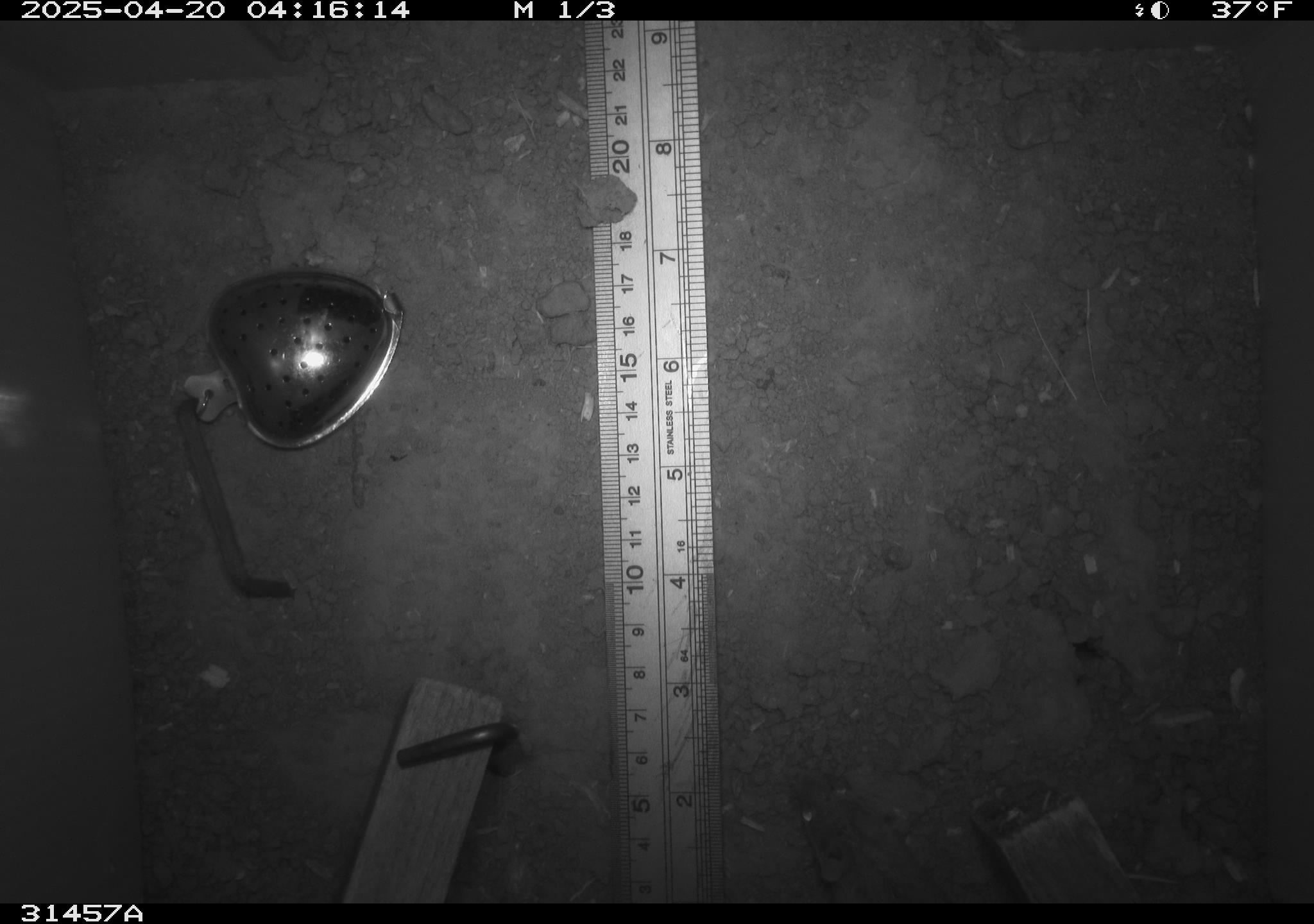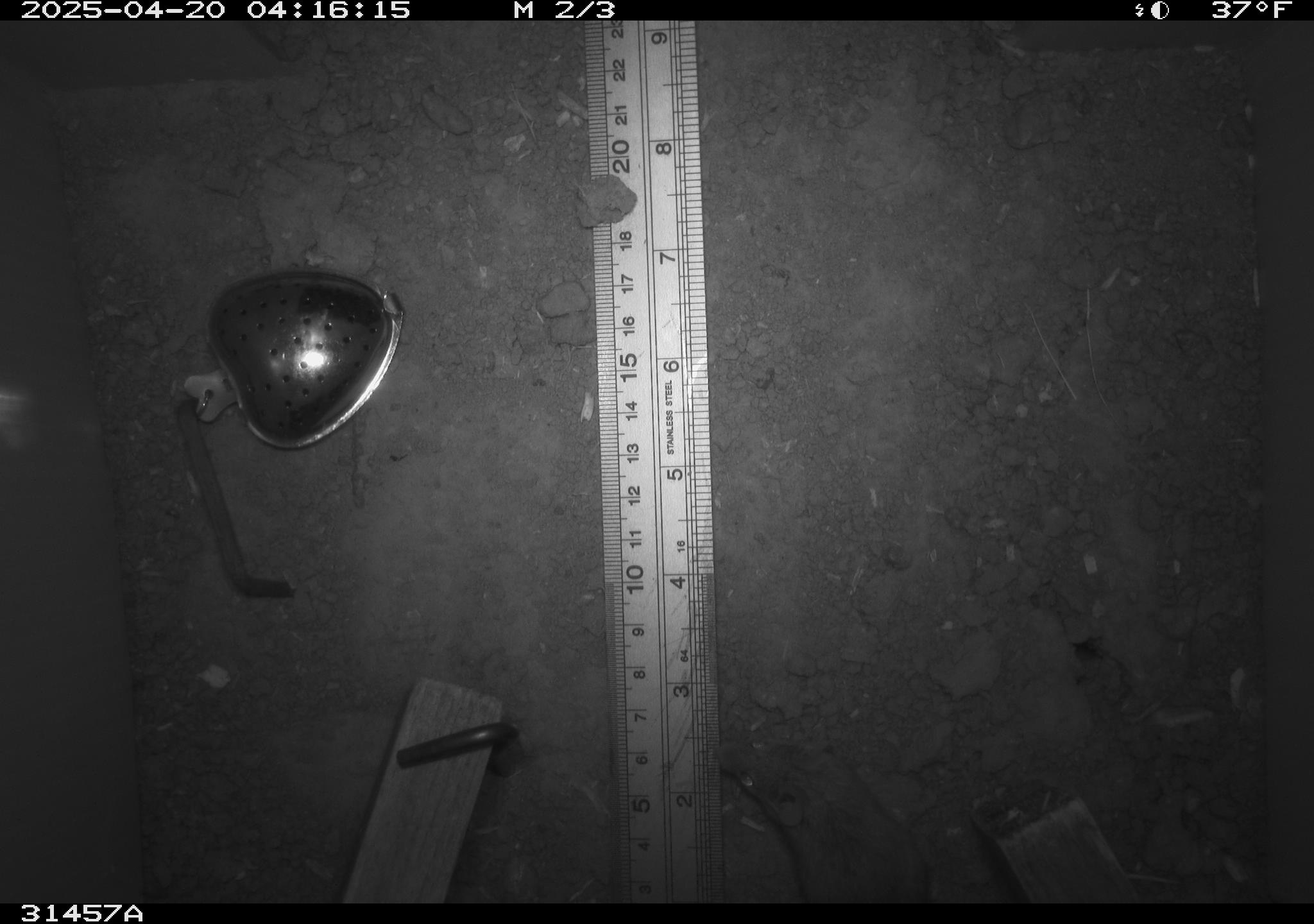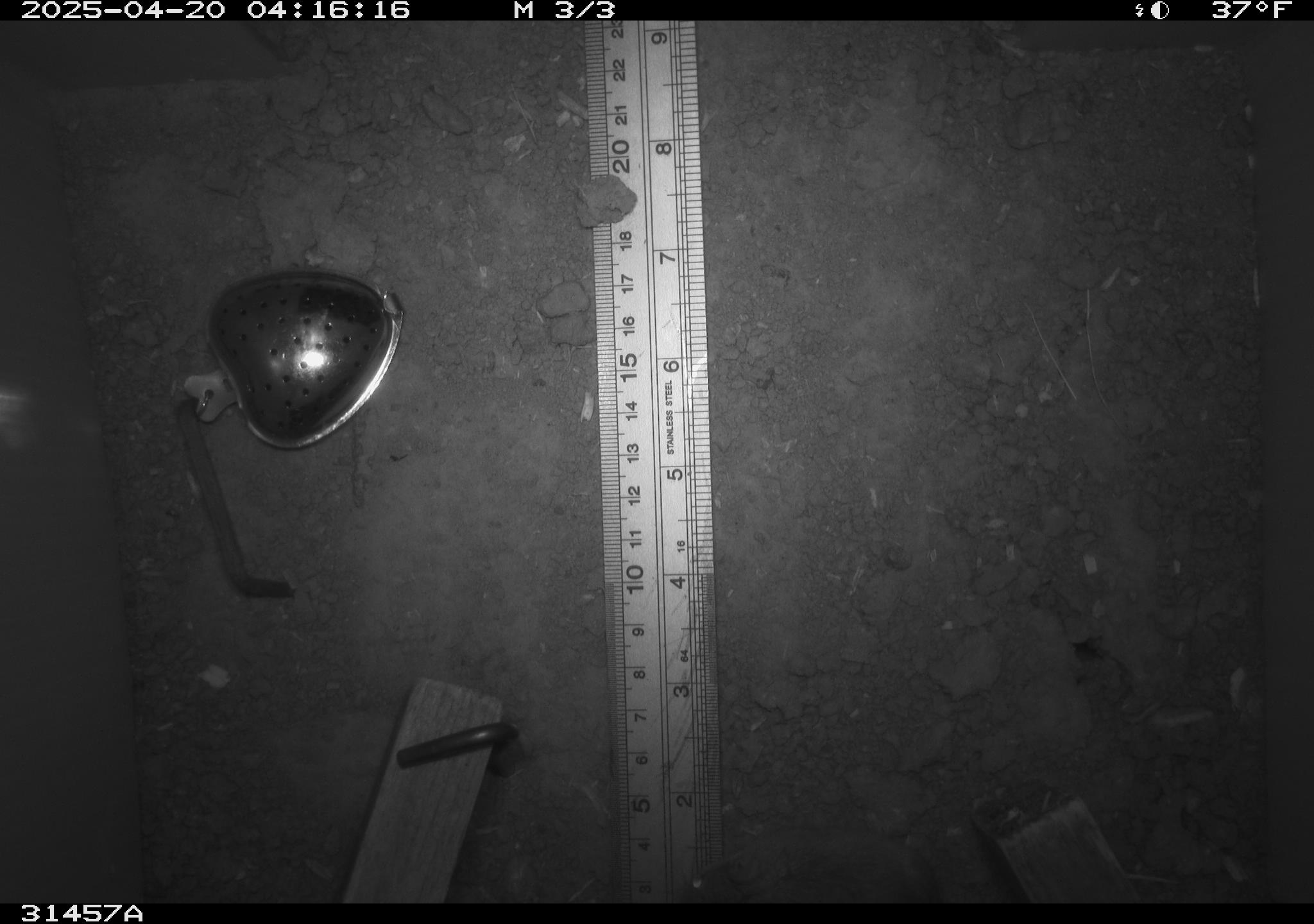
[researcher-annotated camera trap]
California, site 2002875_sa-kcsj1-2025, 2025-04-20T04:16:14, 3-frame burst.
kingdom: Animalia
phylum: Chordata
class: Mammalia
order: Rodentia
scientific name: Rodentia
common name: rodent